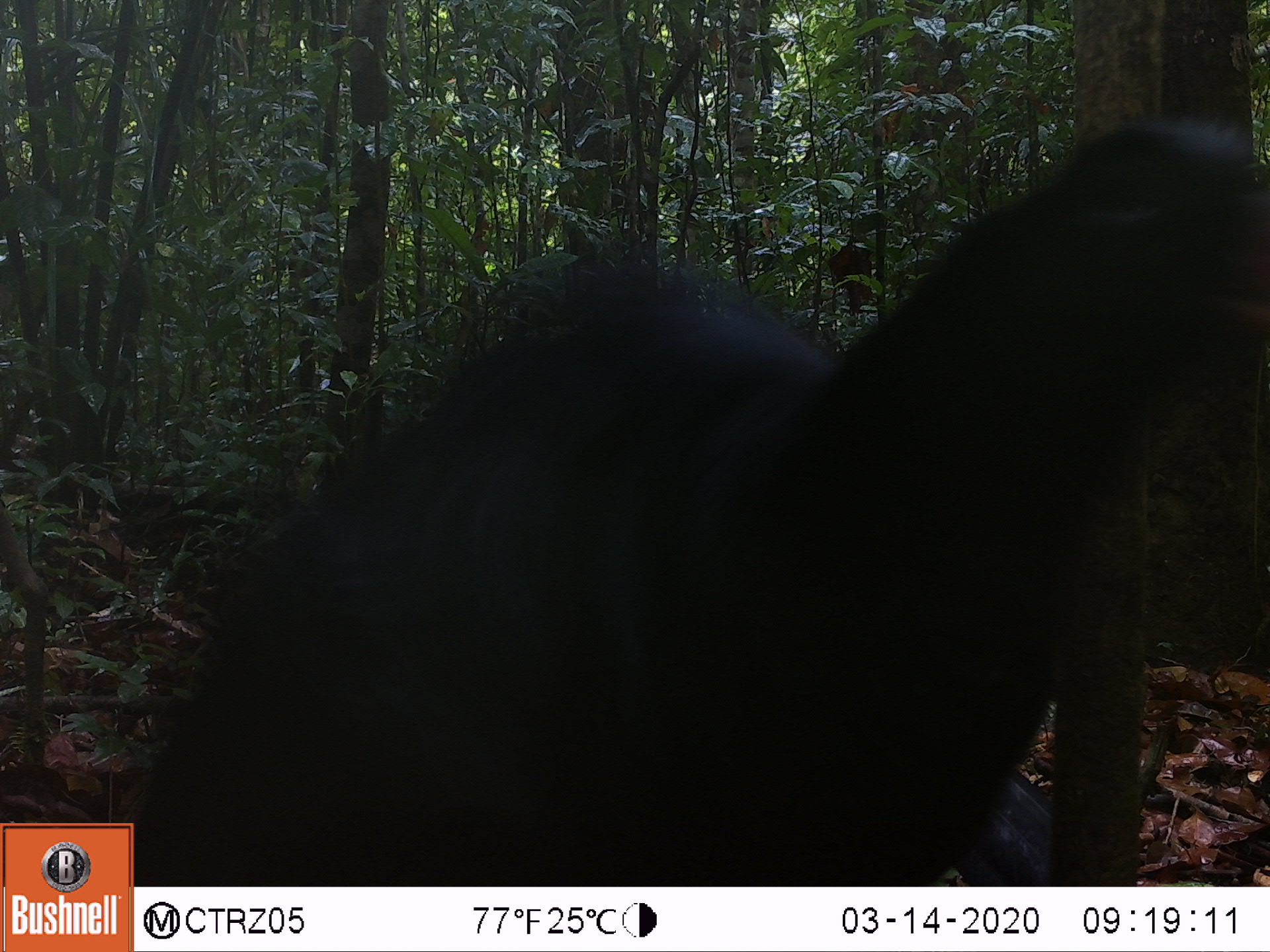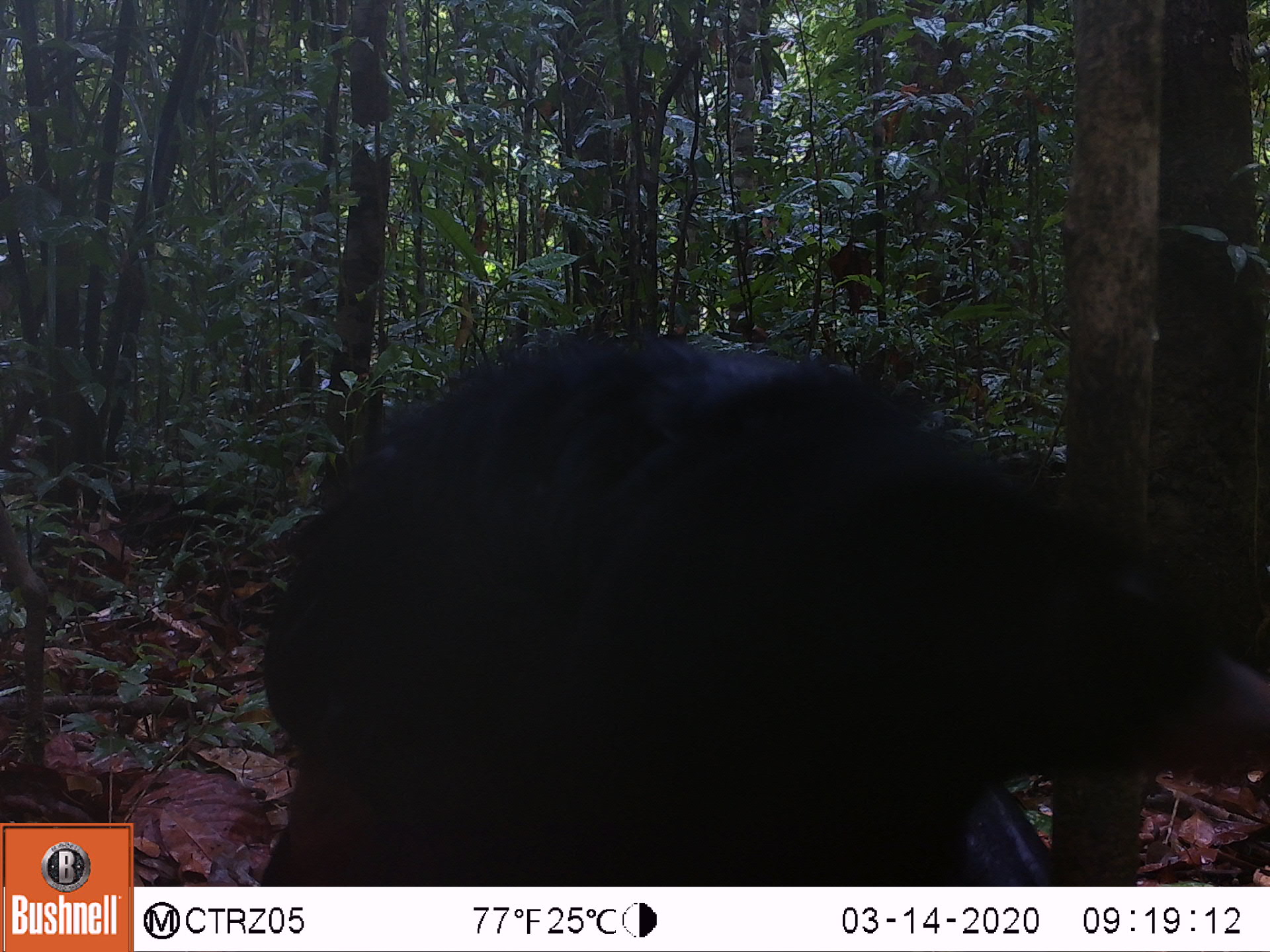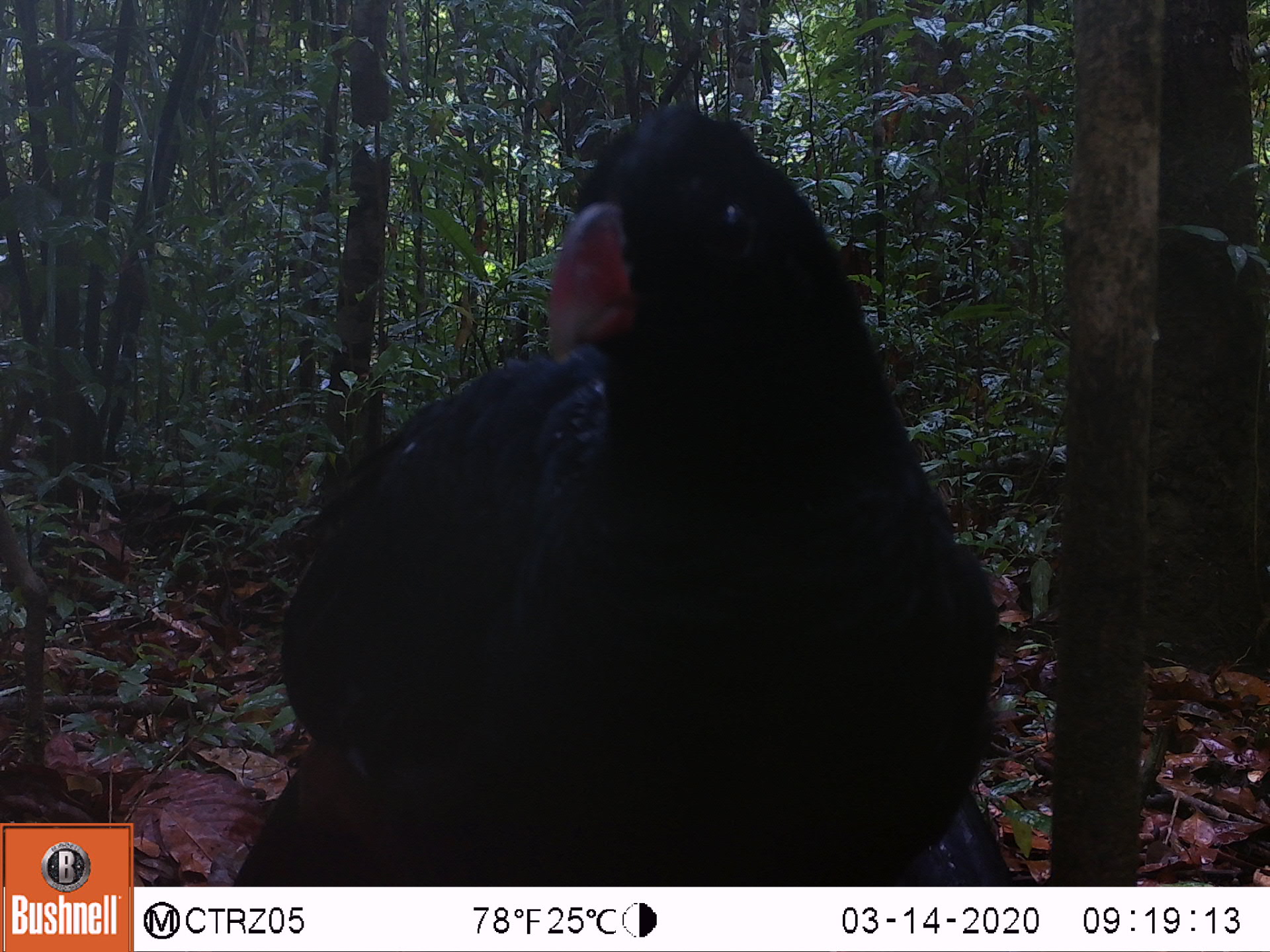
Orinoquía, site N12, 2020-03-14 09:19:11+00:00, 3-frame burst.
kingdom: Animalia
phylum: Chordata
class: Aves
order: Galliformes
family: Cracidae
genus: Mitu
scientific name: Mitu salvini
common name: salvin's currasow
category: salvins curassow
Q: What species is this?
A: Salvins curassow (salvin's currasow) (Mitu salvini).